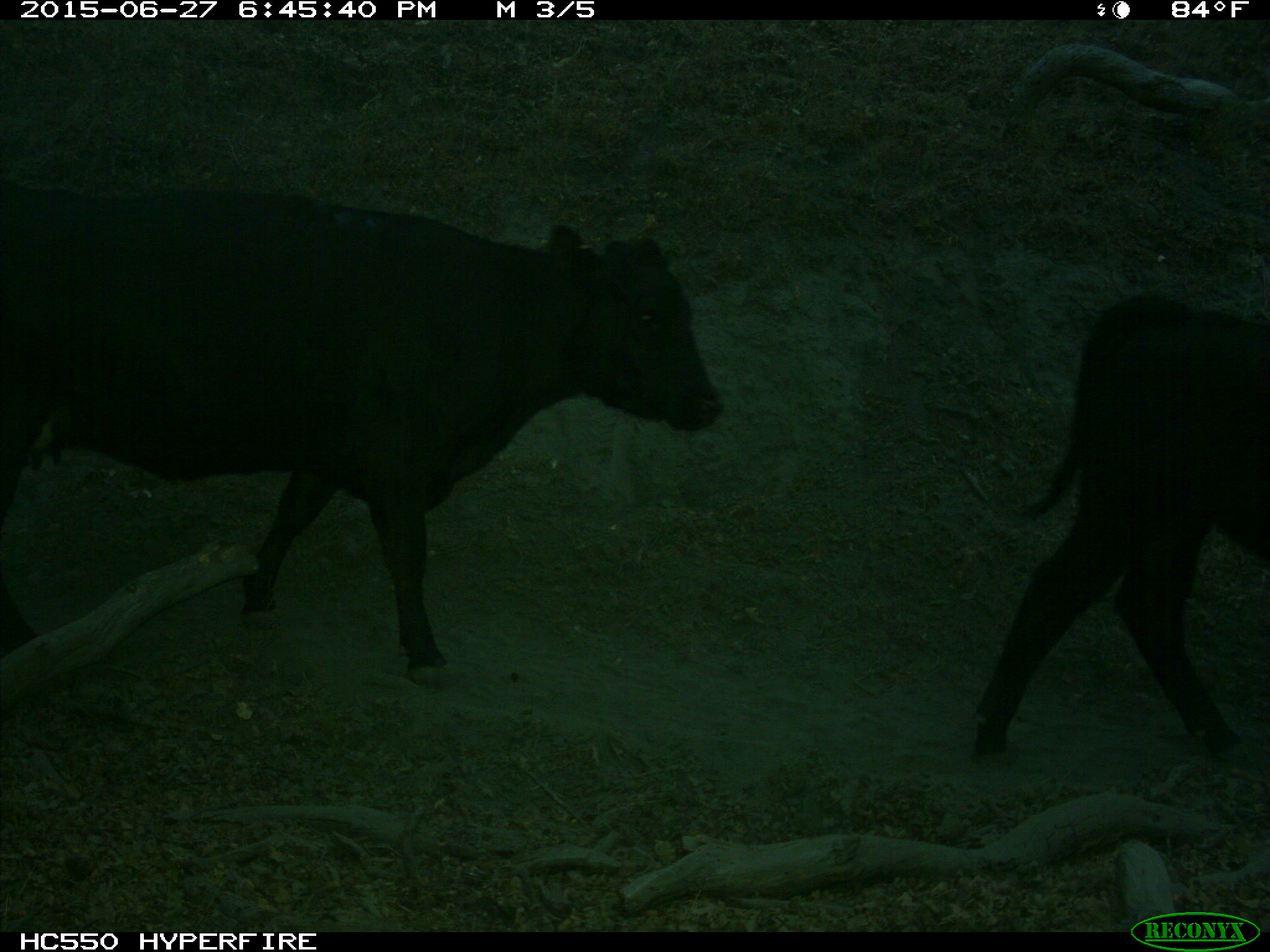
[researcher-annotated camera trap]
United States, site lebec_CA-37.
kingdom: Animalia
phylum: Chordata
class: Mammalia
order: Artiodactyla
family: Bovidae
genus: Bos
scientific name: Bos taurus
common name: domestic cow